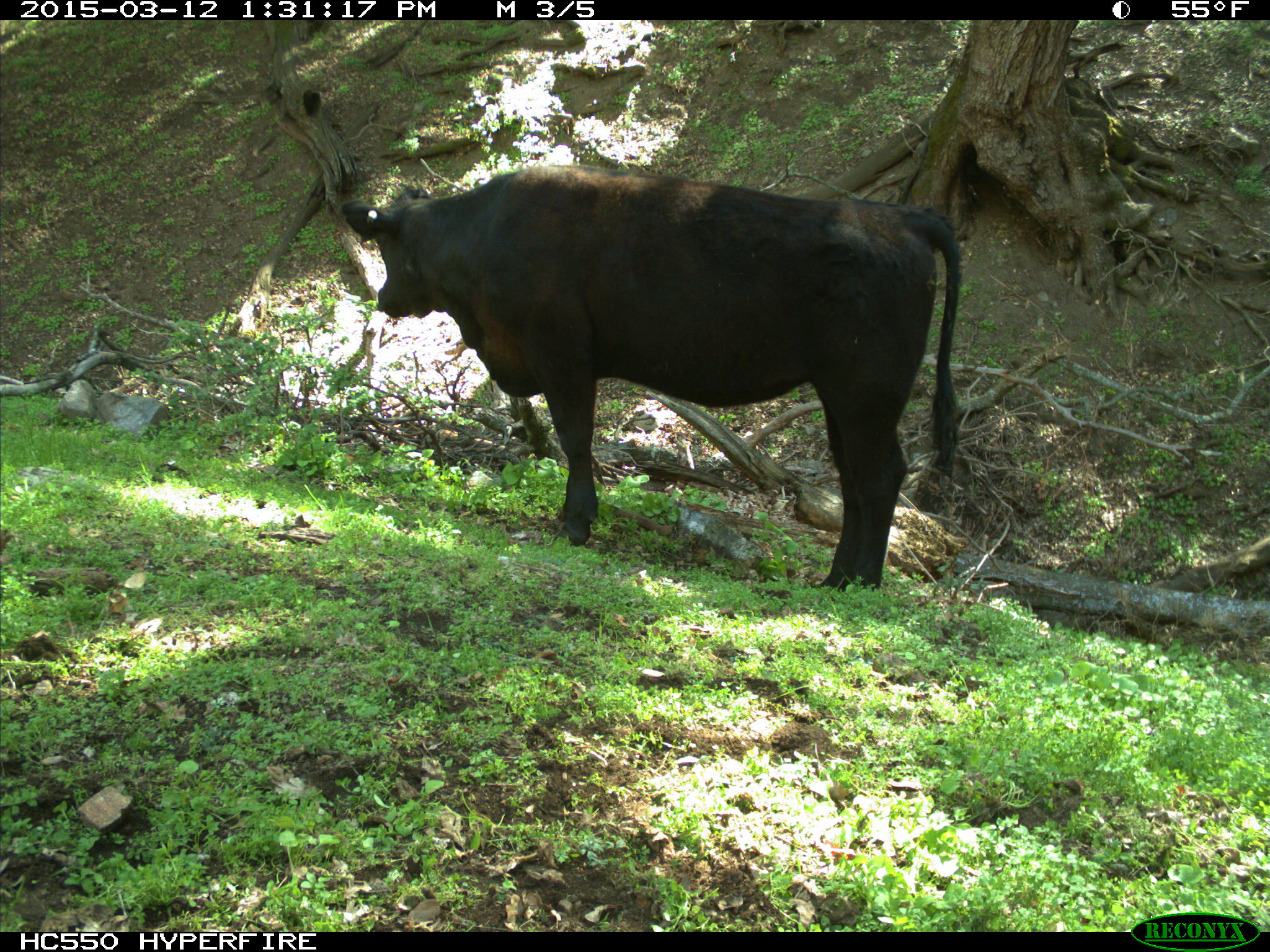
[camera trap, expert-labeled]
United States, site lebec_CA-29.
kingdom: Animalia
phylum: Chordata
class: Mammalia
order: Artiodactyla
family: Bovidae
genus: Bos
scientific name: Bos taurus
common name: domestic cow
Bos taurus (domestic cow).